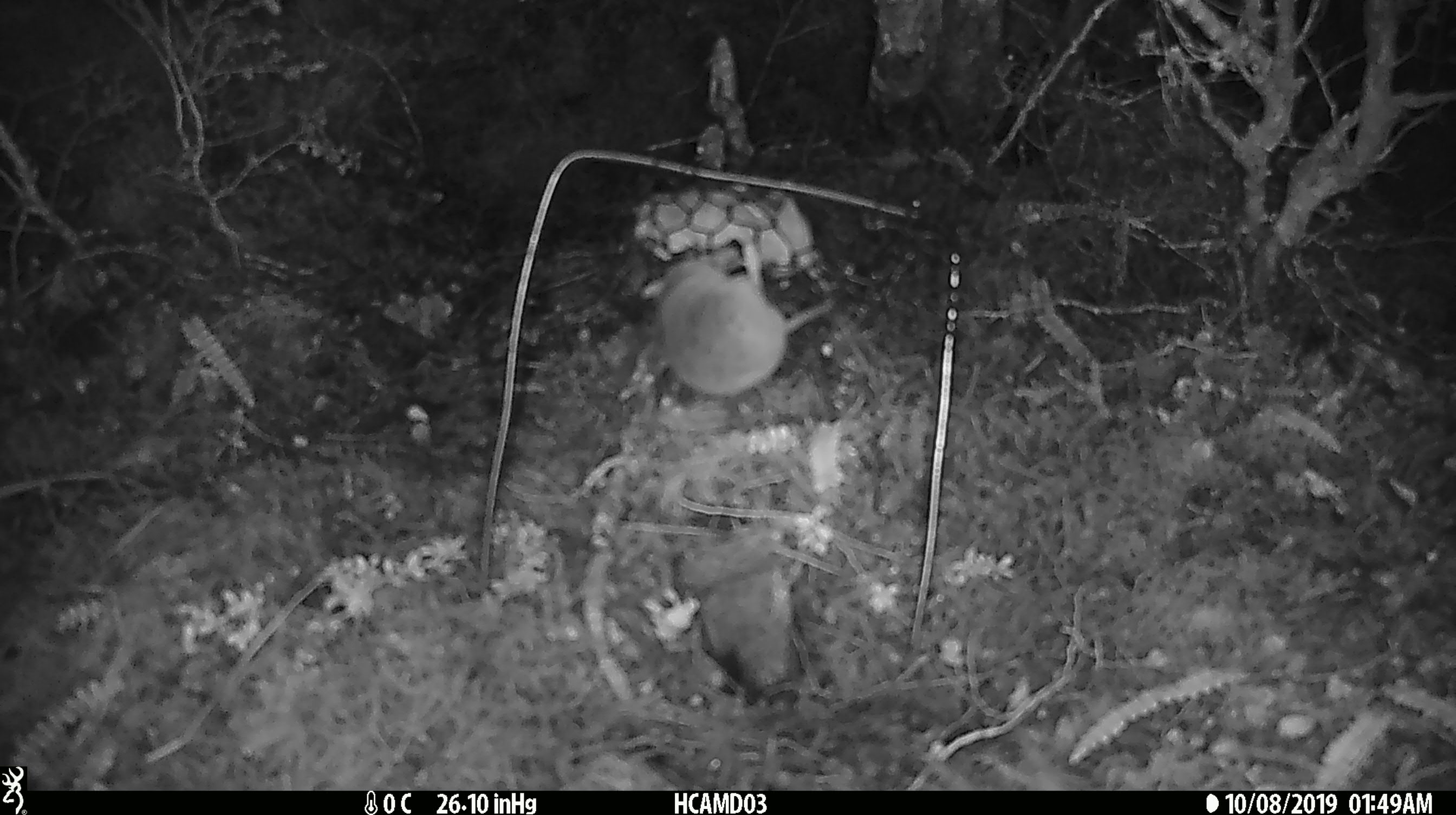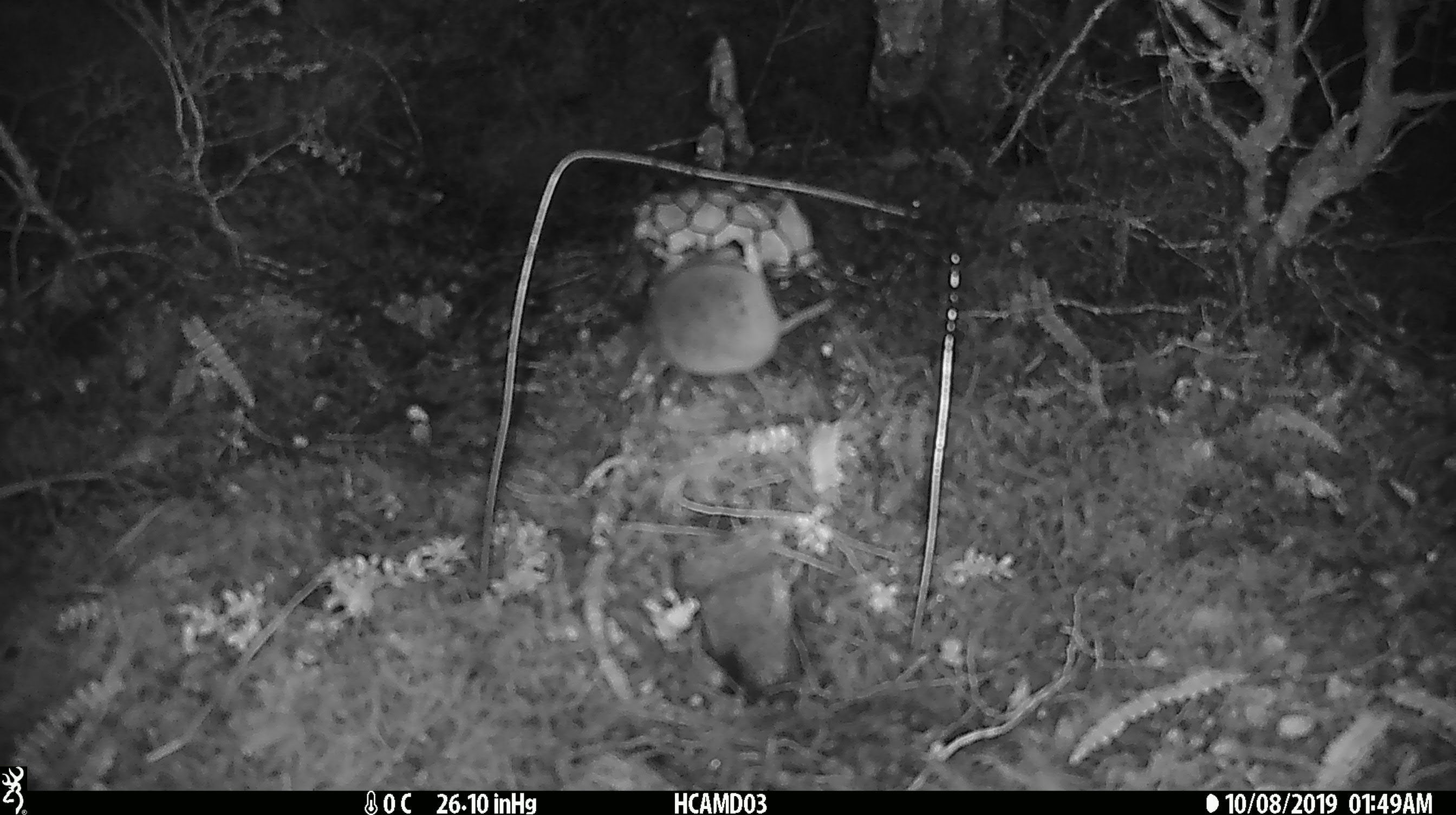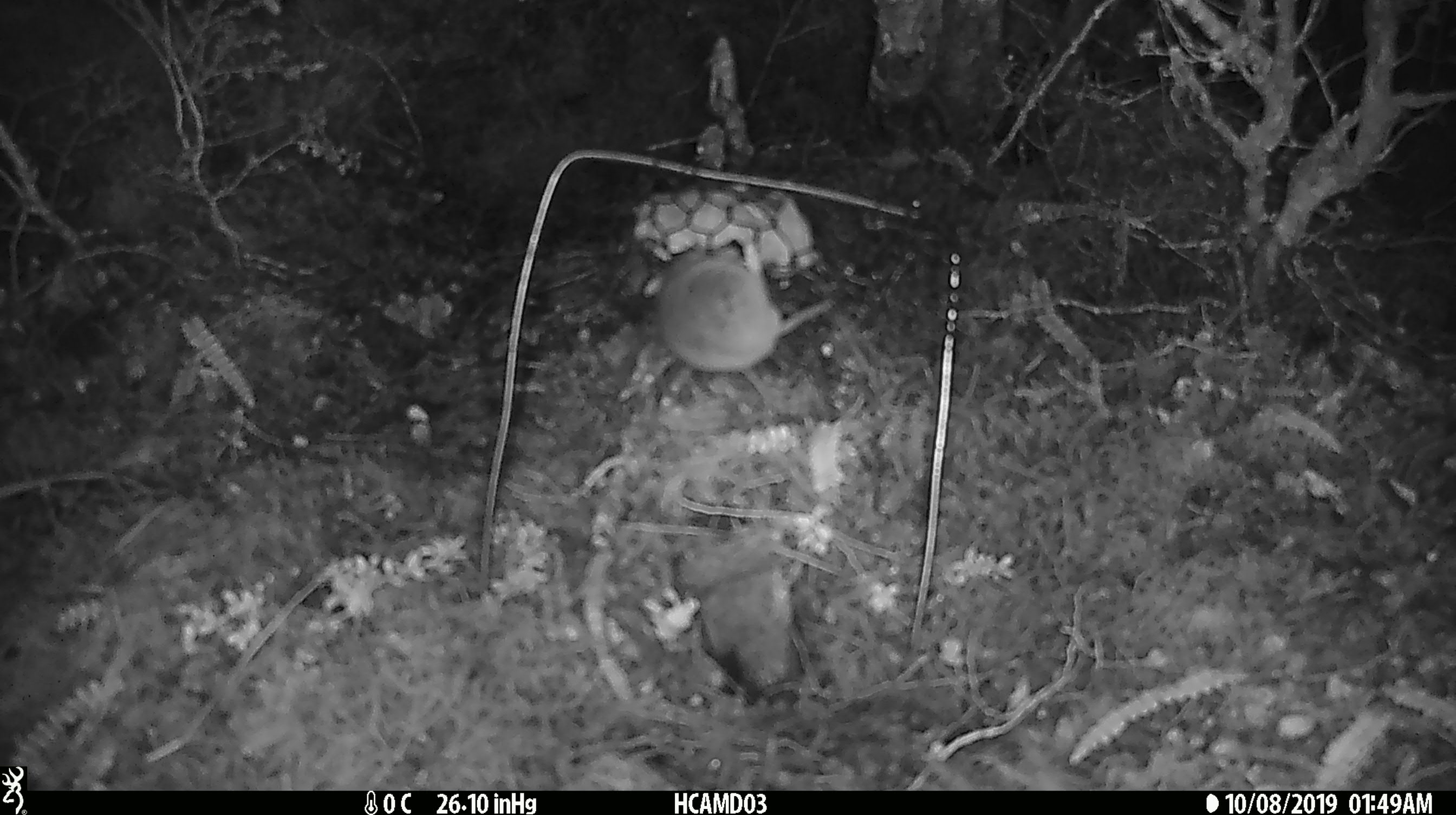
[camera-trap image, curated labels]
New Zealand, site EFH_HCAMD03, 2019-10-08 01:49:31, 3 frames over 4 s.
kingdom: Animalia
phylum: Chordata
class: Mammalia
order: Rodentia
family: Muridae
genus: Mus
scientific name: Mus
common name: mouse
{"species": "mouse (Mus)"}